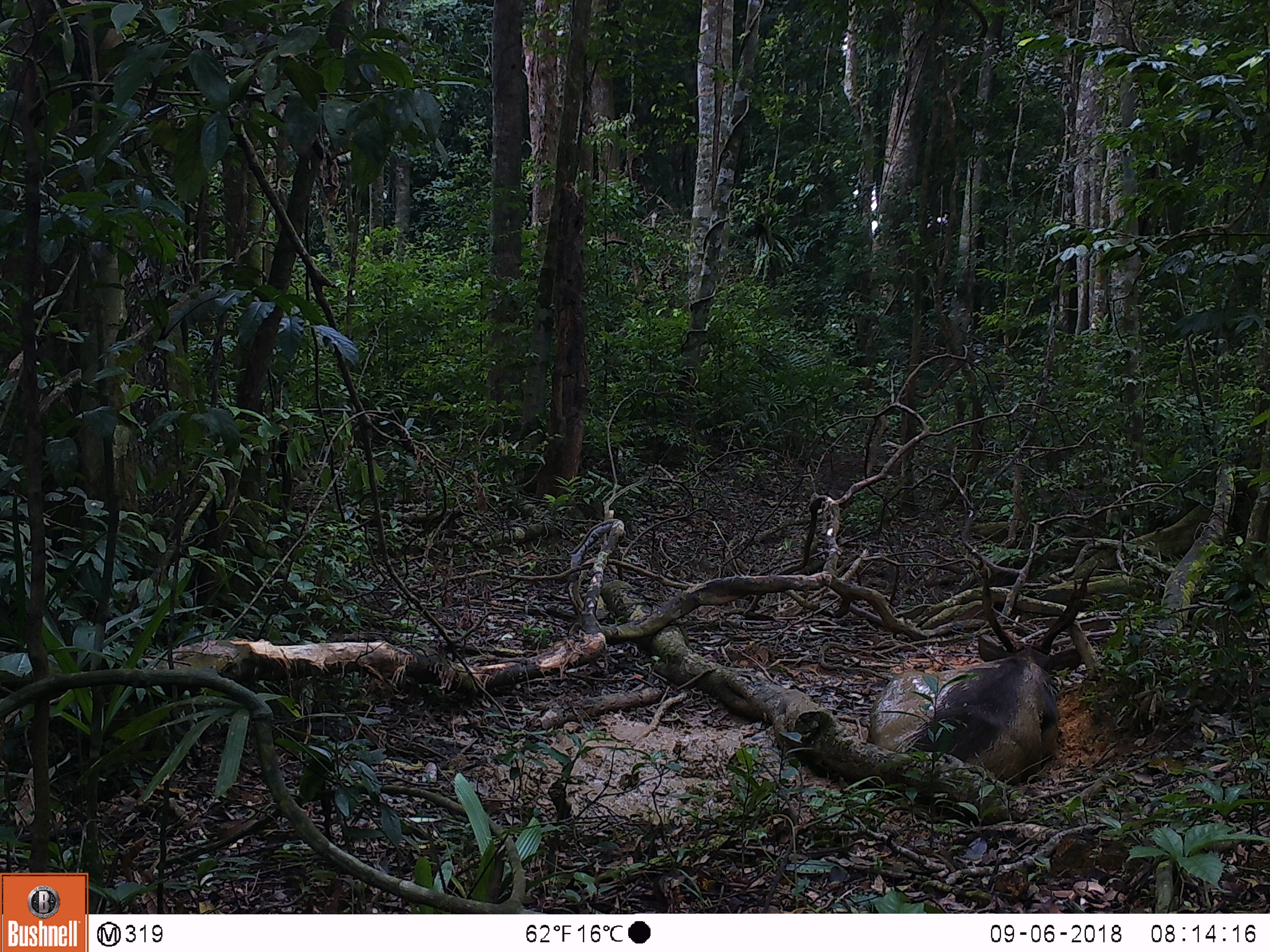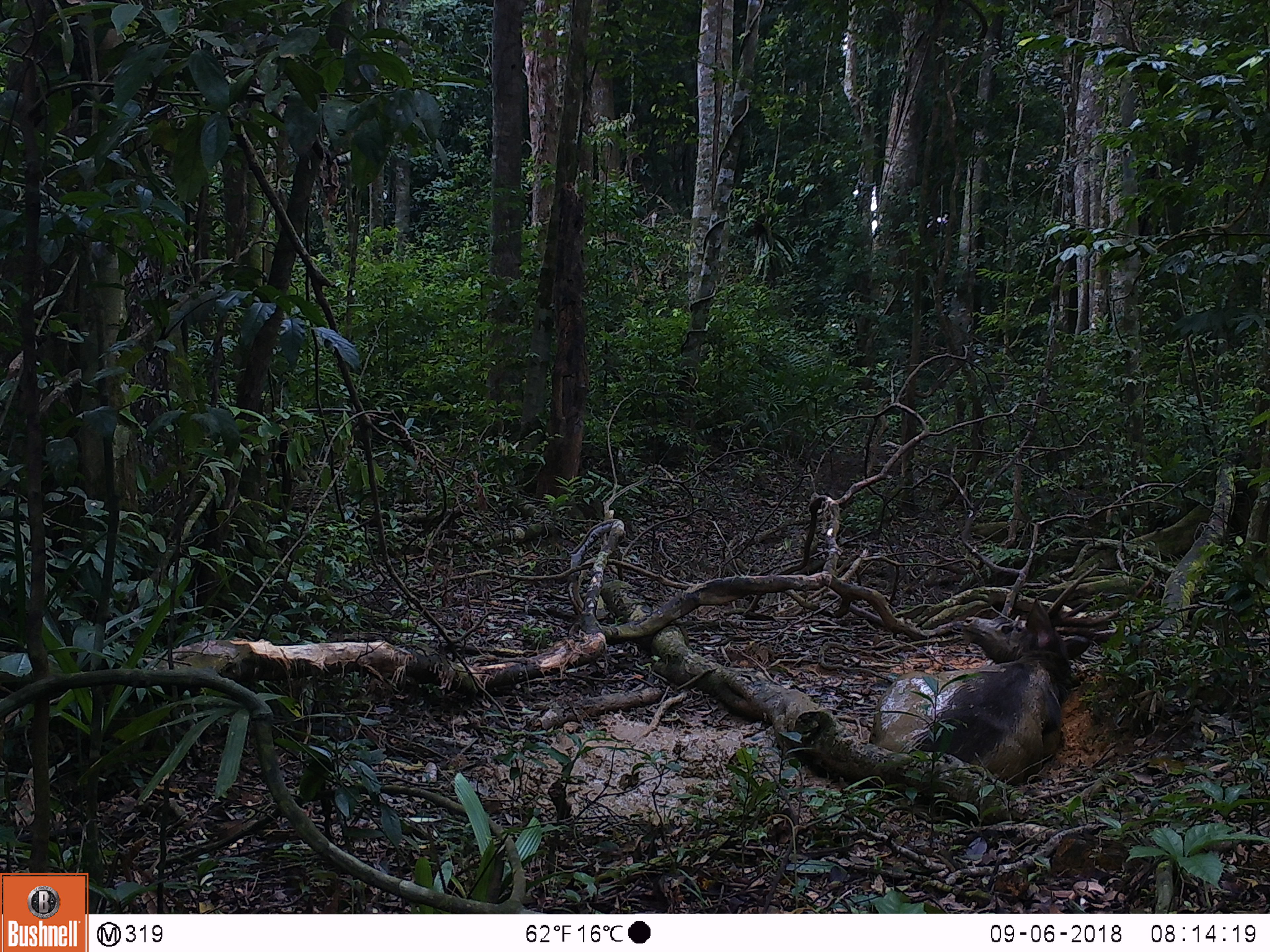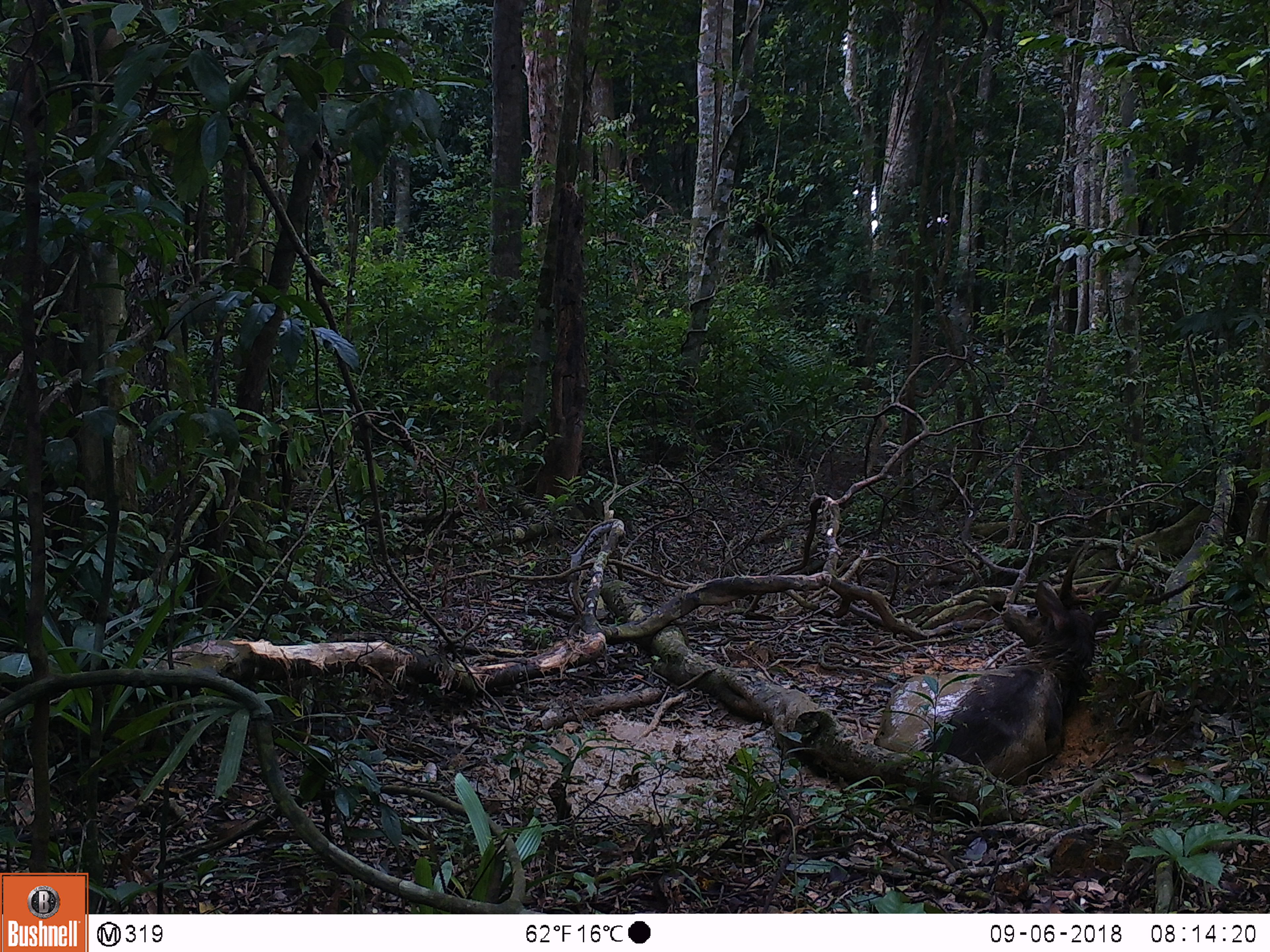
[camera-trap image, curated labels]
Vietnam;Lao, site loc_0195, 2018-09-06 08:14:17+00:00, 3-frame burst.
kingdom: Animalia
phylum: Chordata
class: Mammalia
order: Artiodactyla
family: Cervidae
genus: Rusa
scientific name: Rusa unicolor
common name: sambar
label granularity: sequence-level